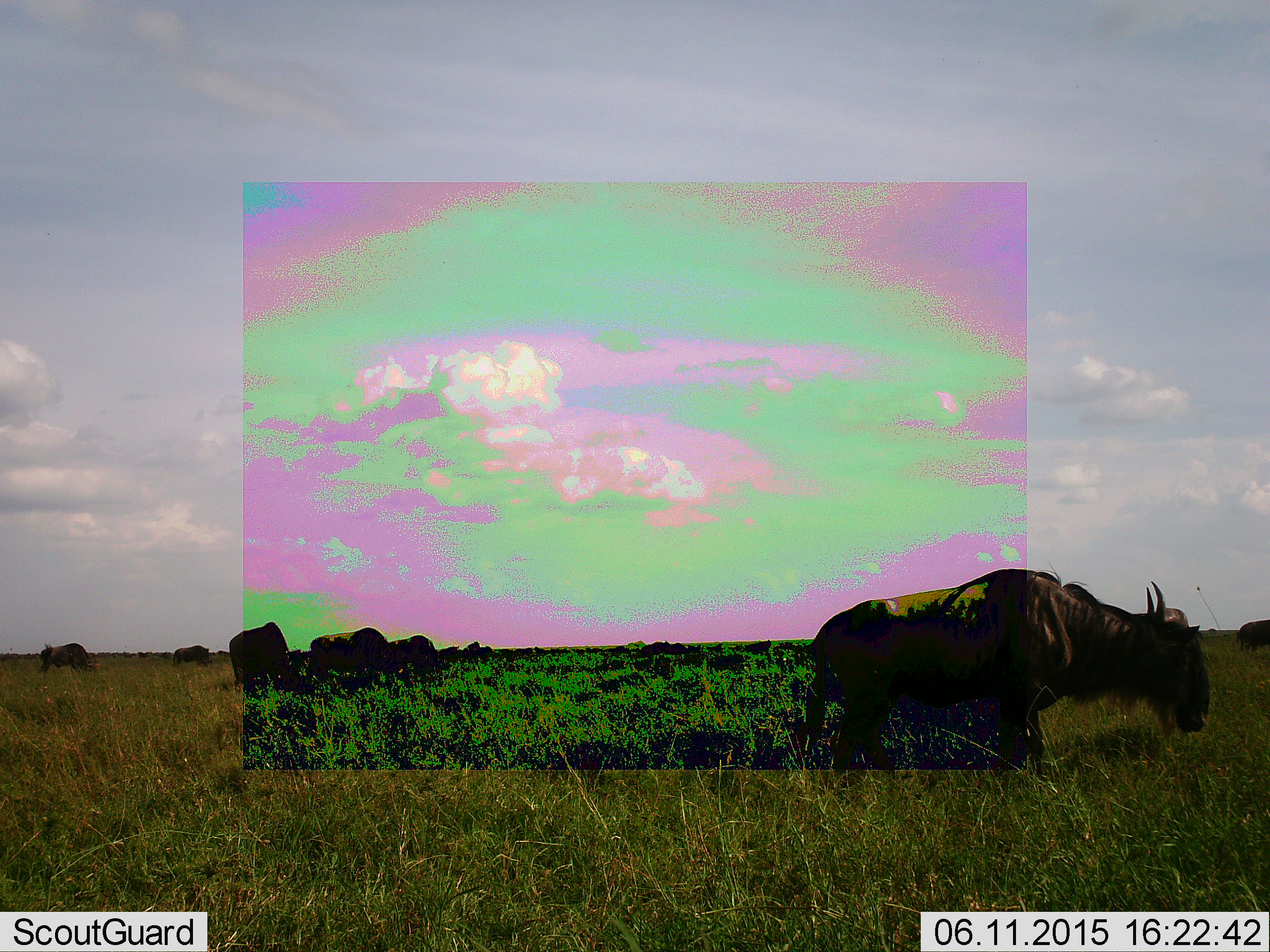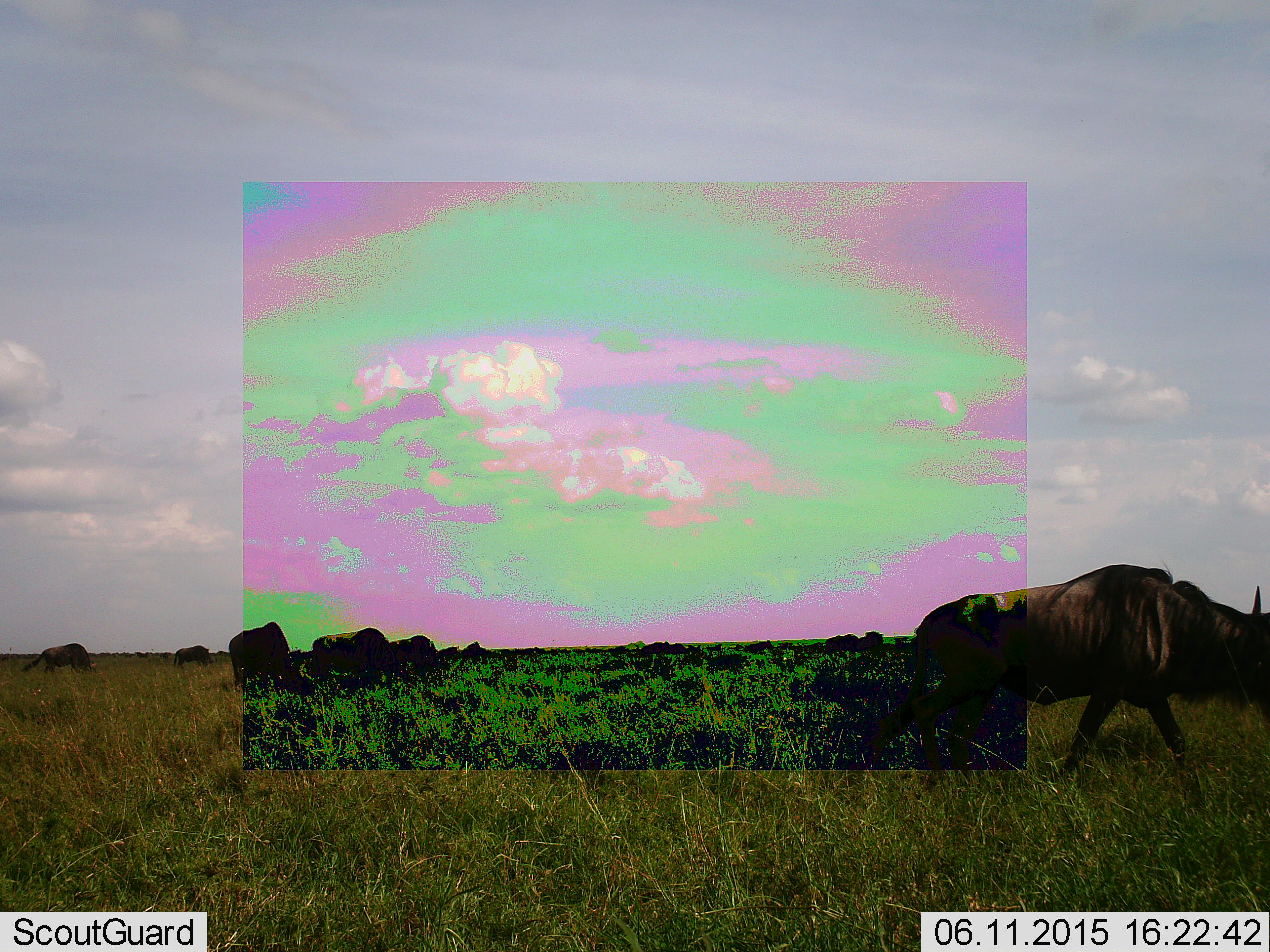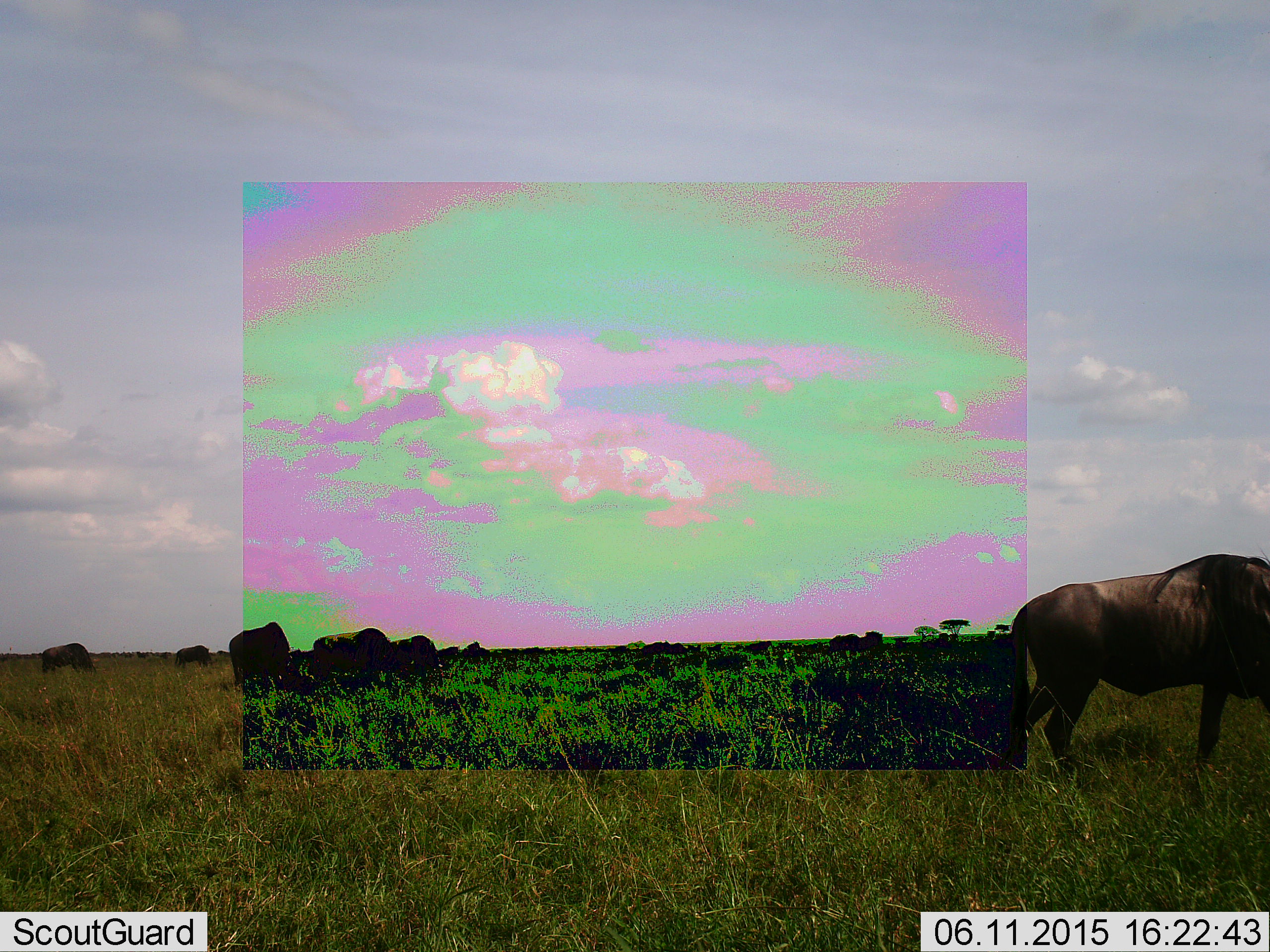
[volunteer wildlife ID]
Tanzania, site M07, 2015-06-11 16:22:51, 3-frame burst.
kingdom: Animalia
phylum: Chordata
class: Mammalia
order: Artiodactyla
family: Bovidae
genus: Connochaetes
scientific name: Connochaetes taurinus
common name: blue wildebeest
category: wildebeest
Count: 10.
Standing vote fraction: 50%.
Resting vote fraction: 0%.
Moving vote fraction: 90%.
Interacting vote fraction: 0%.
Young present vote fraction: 0%.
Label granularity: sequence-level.